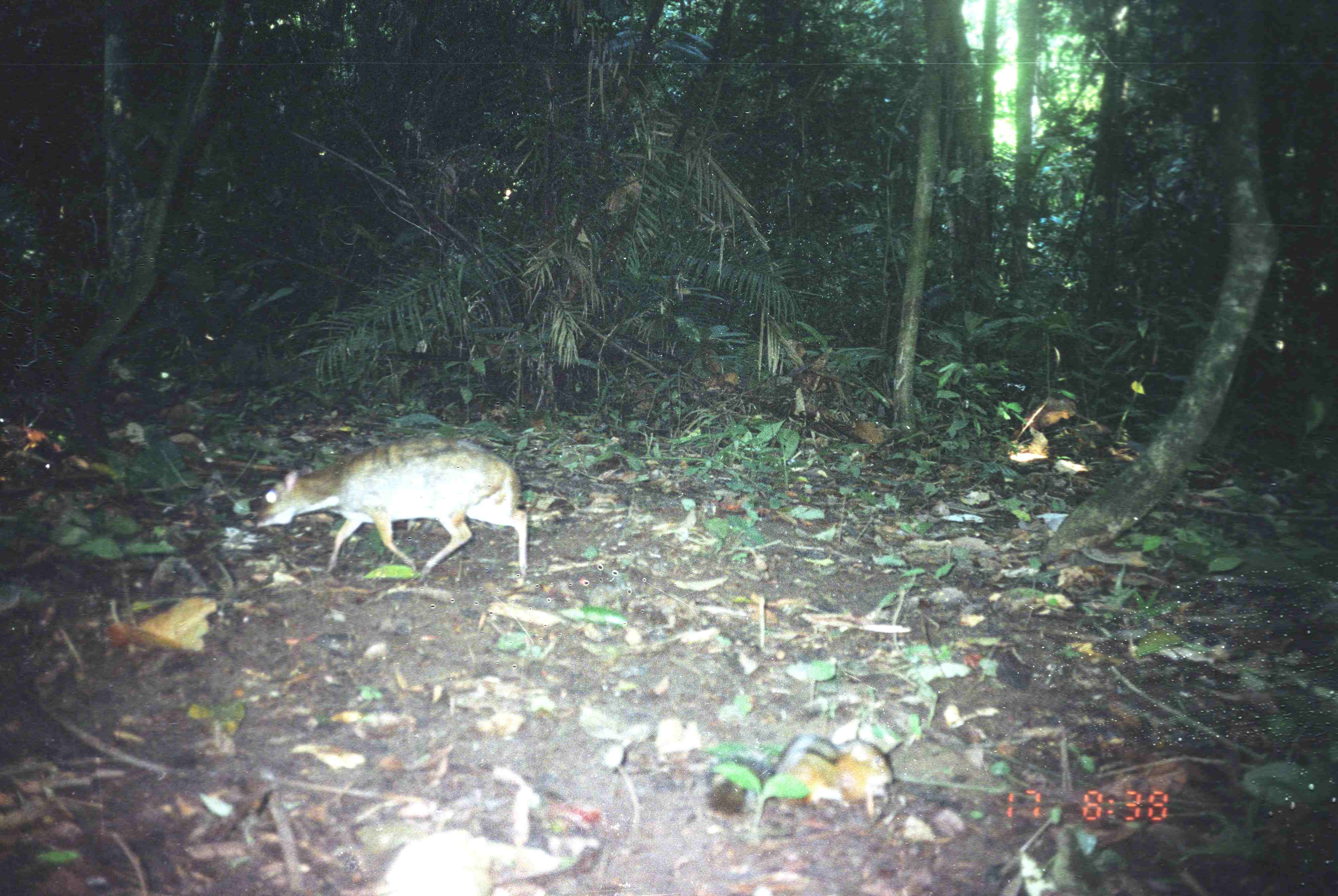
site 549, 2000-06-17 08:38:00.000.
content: unidentified animal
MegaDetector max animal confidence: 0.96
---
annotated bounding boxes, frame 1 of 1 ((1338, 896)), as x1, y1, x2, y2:
unknown: 254, 435, 526, 574